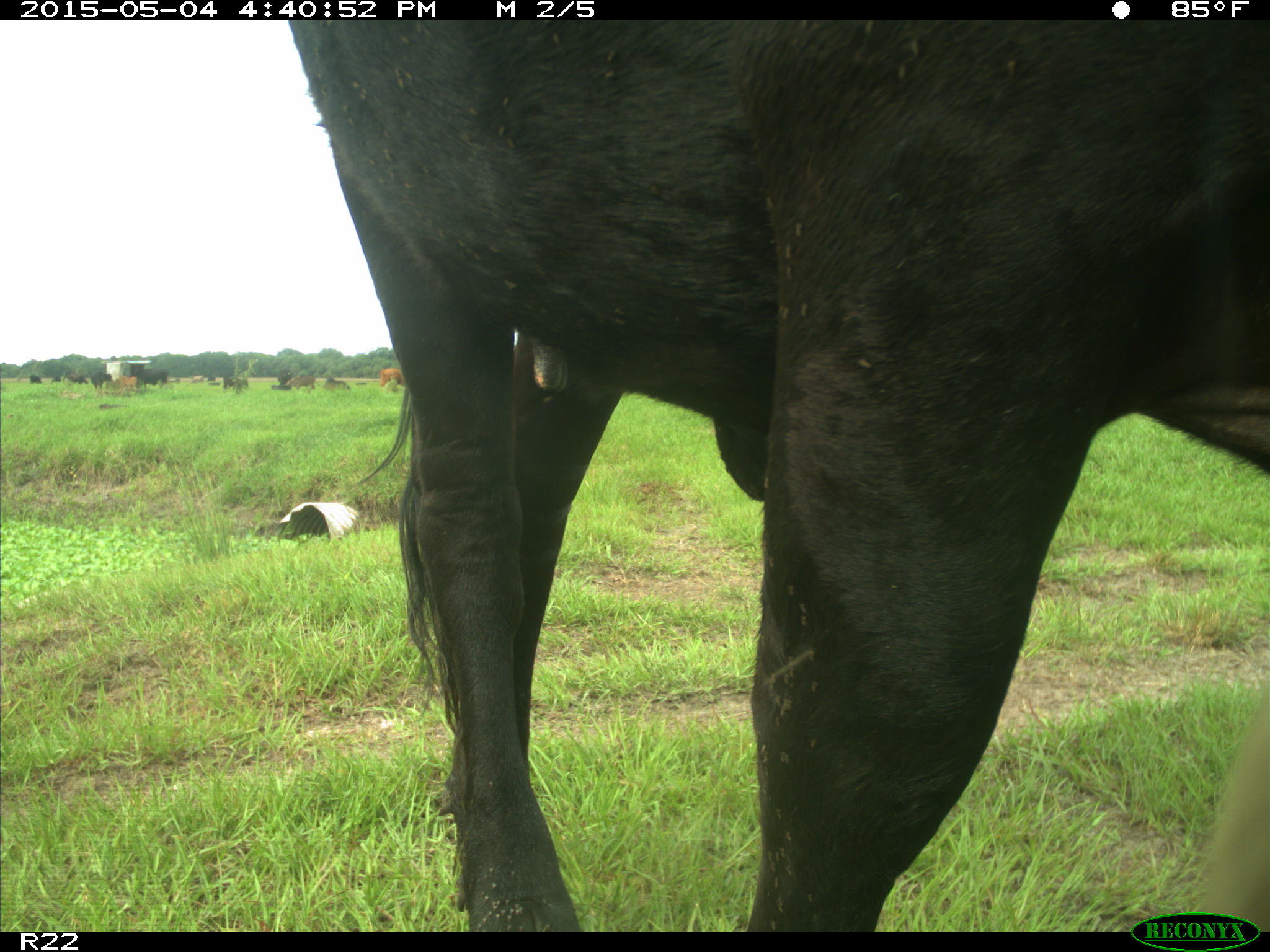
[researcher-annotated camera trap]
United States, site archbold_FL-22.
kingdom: Animalia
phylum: Chordata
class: Mammalia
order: Artiodactyla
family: Bovidae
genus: Bos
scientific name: Bos taurus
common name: domestic cow